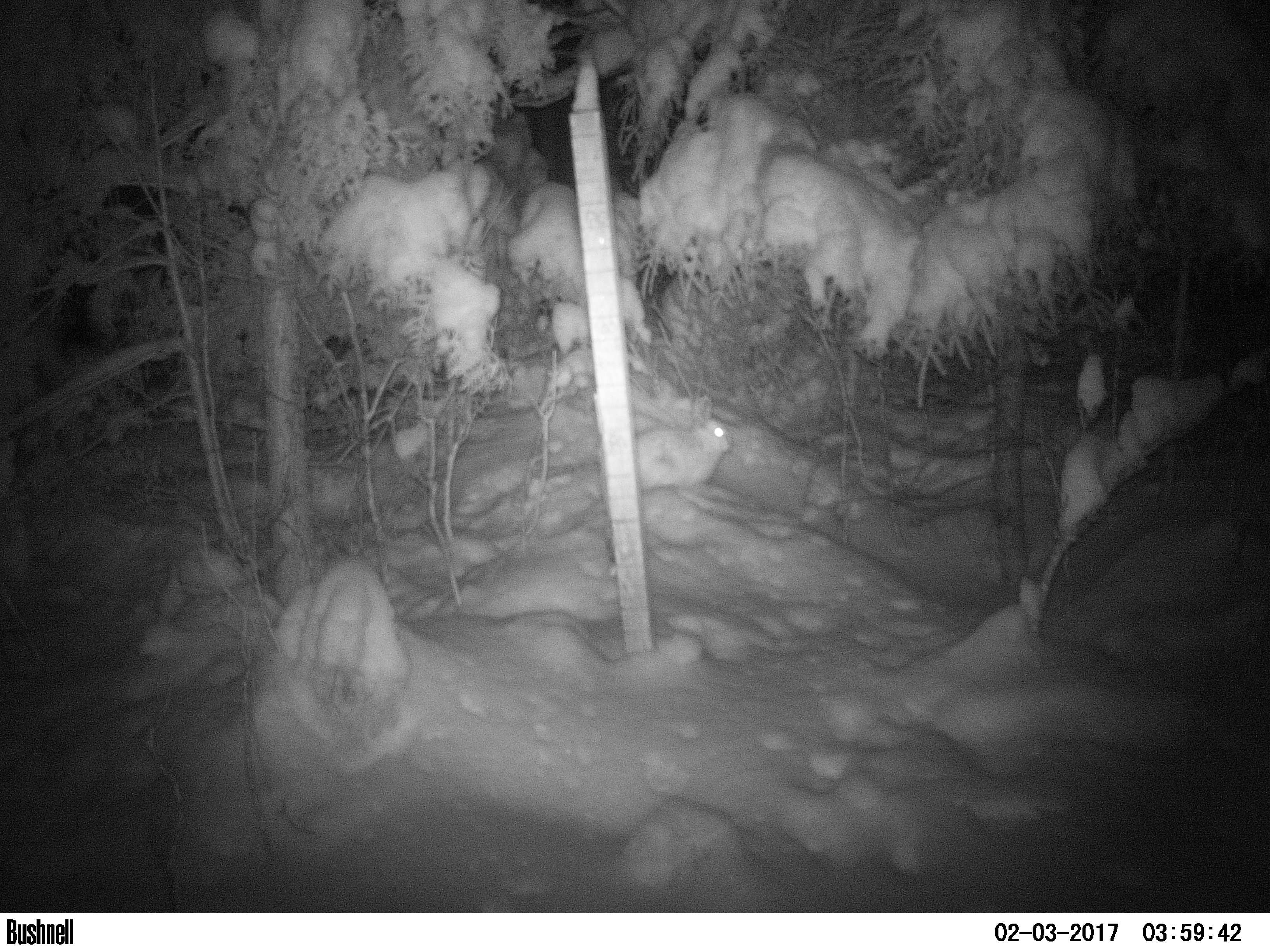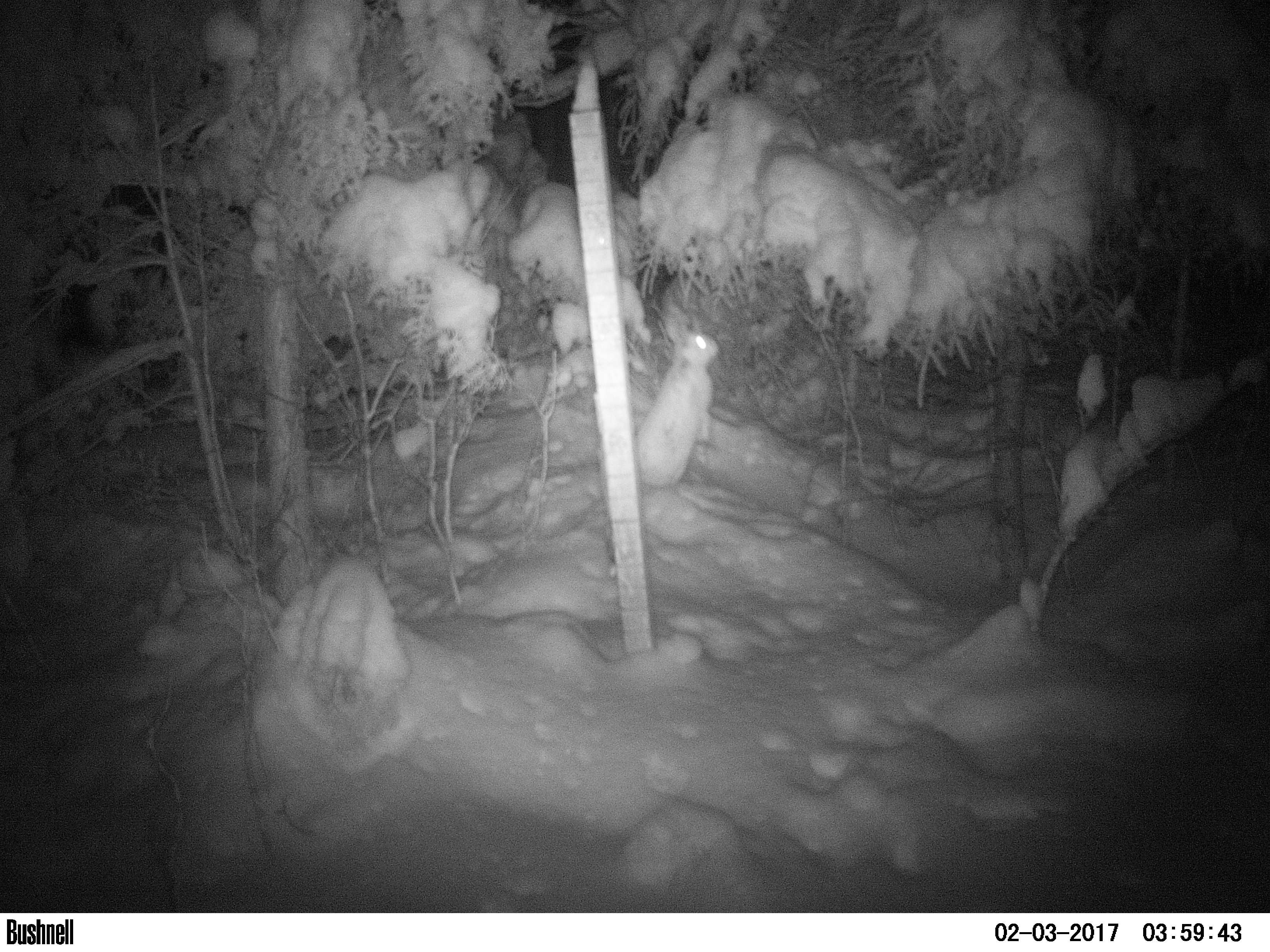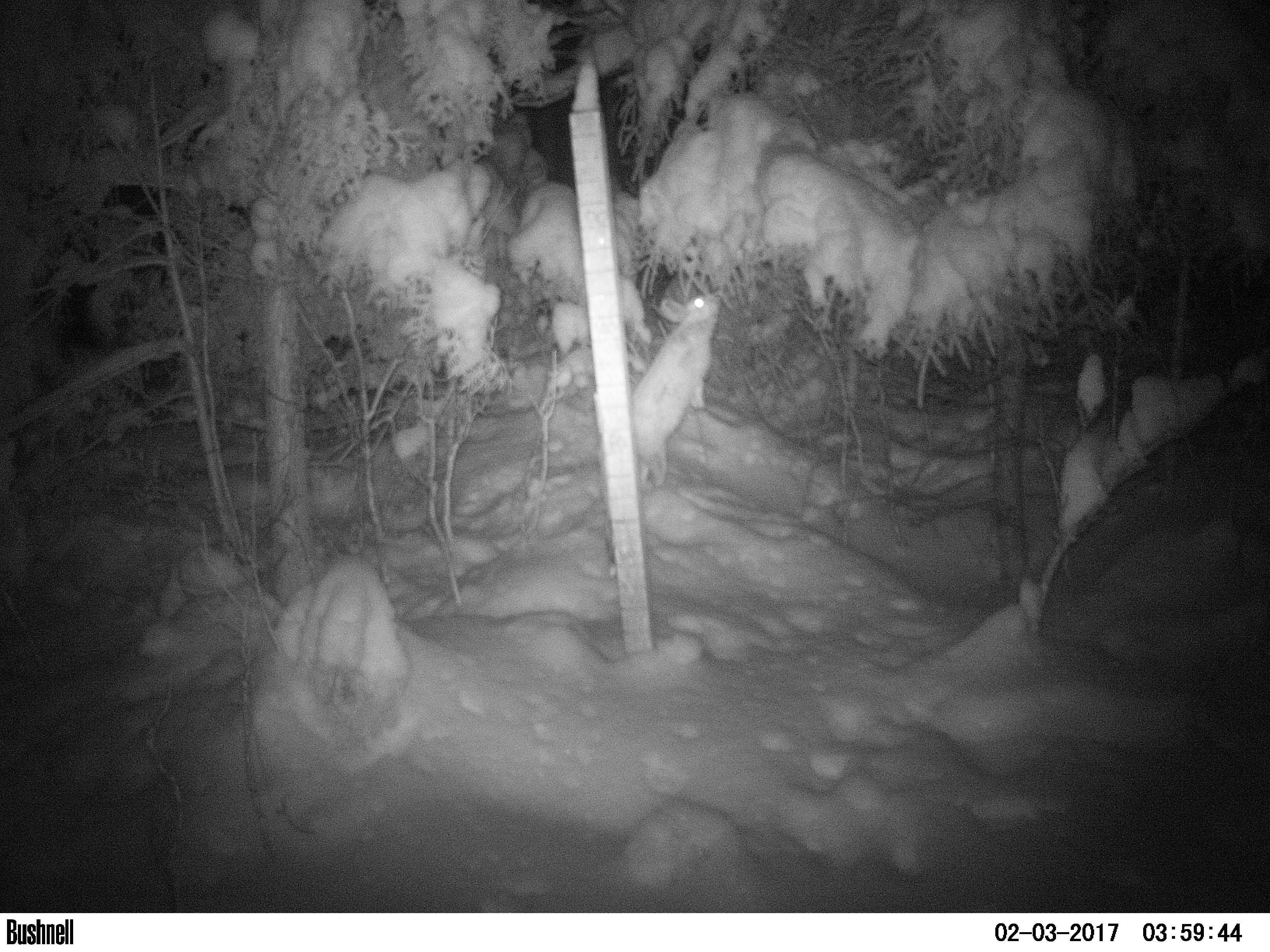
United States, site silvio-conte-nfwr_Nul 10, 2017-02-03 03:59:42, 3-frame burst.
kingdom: Animalia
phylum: Chordata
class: Mammalia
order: Lagomorpha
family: Leporidae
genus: Lepus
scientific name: Lepus americanus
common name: snowshoe hare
Snowshoe hare (Lepus americanus).